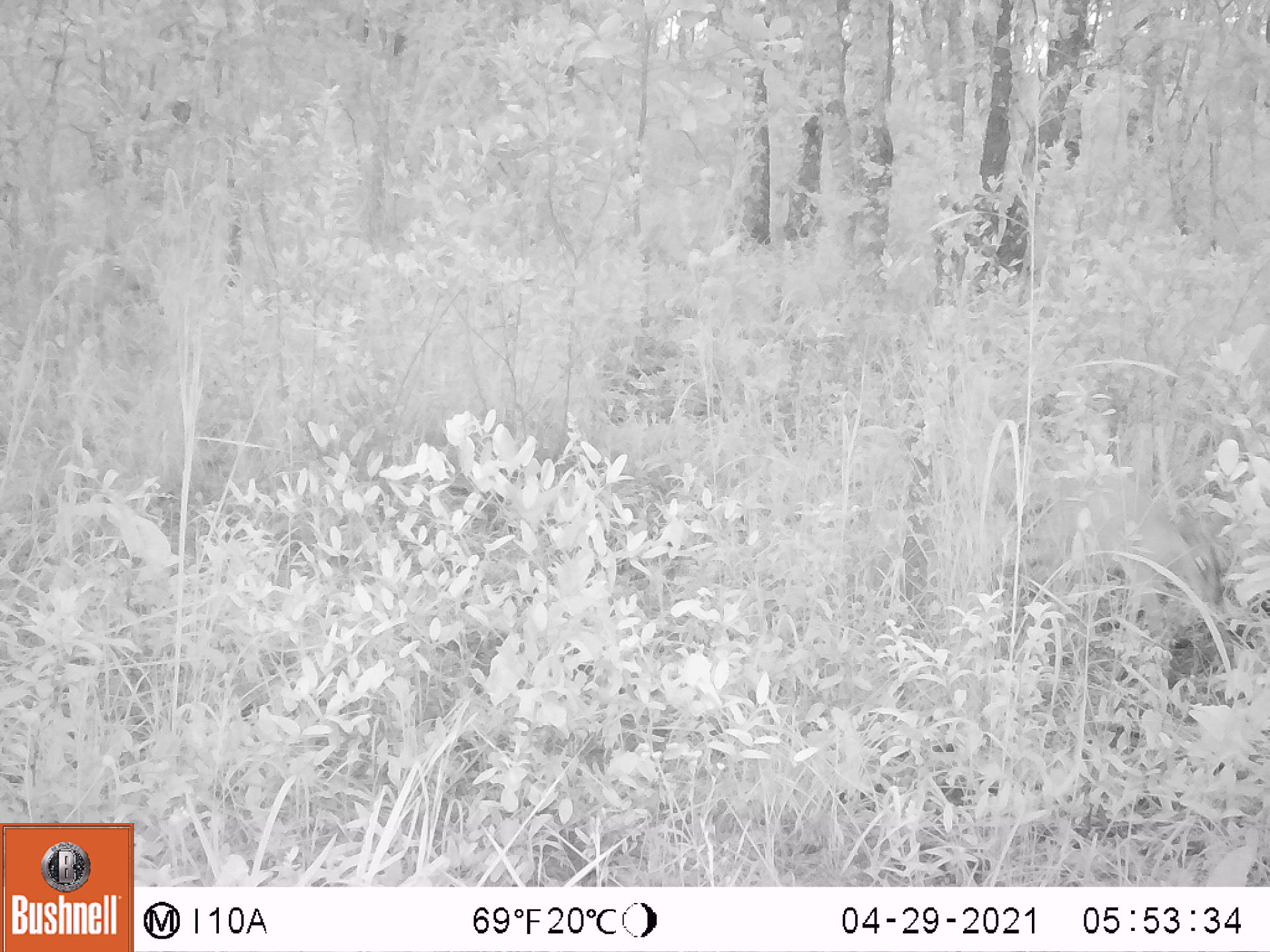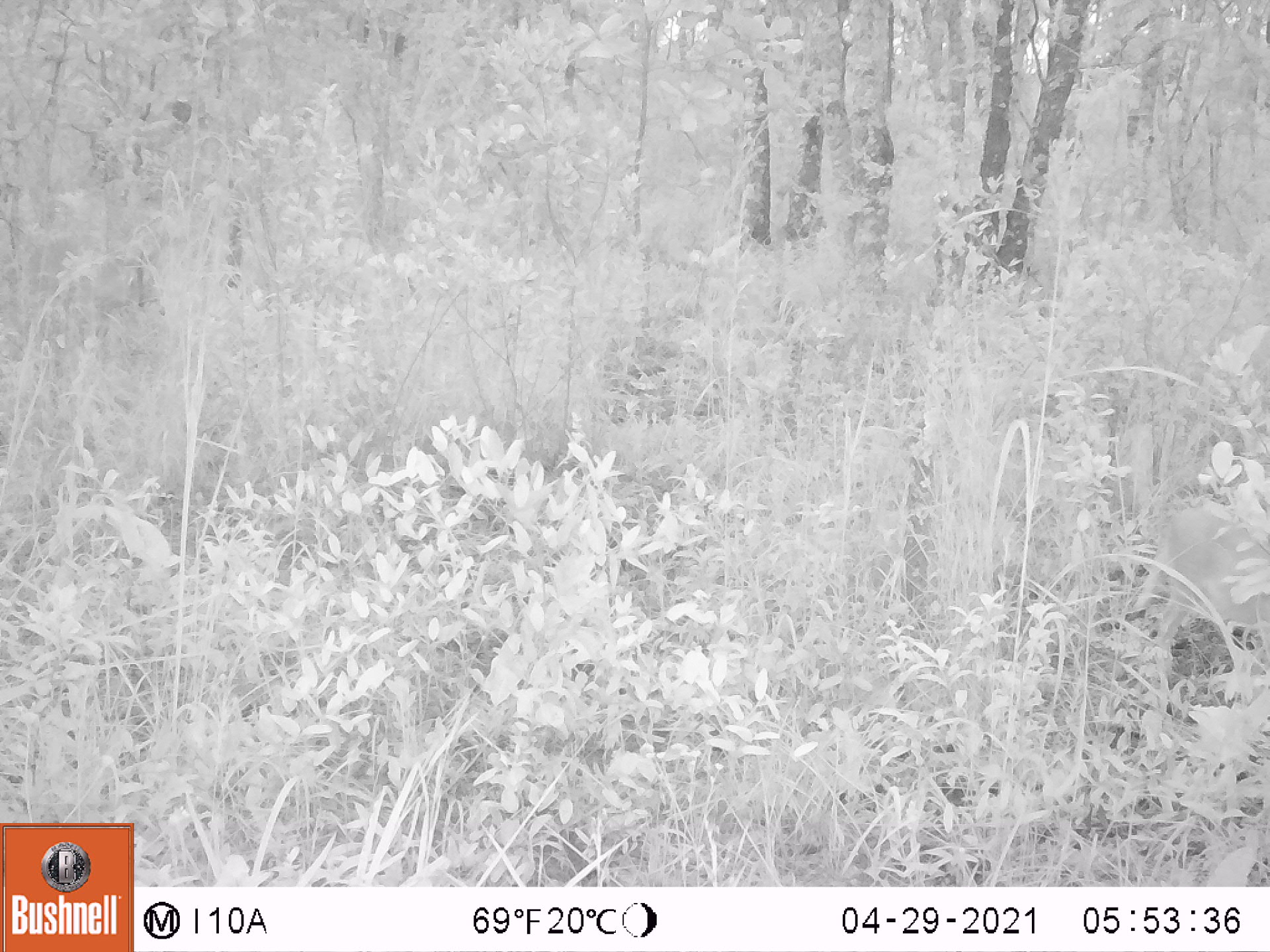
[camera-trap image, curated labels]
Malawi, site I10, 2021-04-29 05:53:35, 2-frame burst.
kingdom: Animalia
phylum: Chordata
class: Mammalia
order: Artiodactyla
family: Bovidae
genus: Sylvicapra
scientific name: Sylvicapra grimmia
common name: common duiker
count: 1